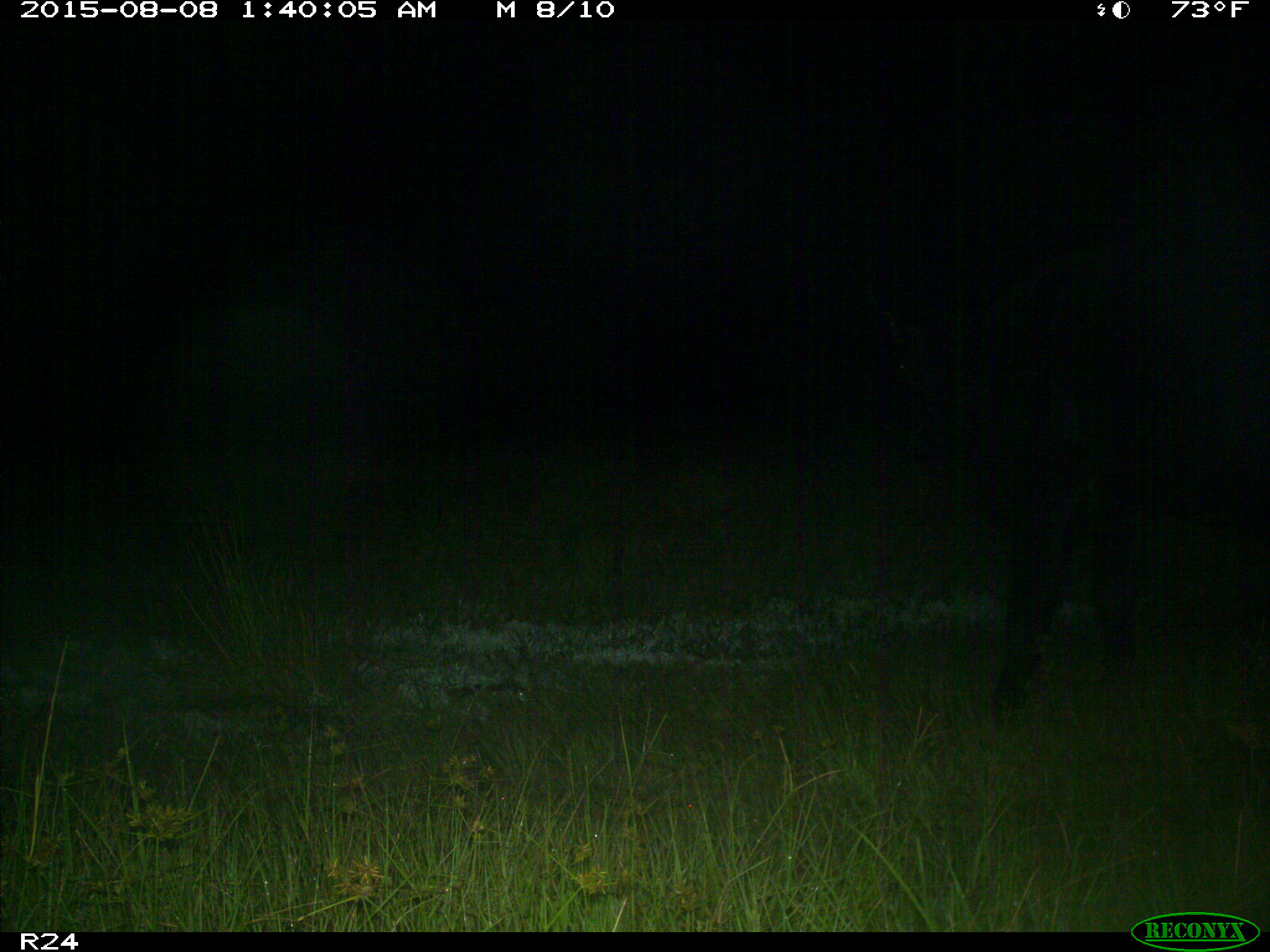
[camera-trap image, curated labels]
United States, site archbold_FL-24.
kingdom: Animalia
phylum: Chordata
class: Mammalia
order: Artiodactyla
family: Bovidae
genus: Bos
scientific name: Bos taurus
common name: domestic cow